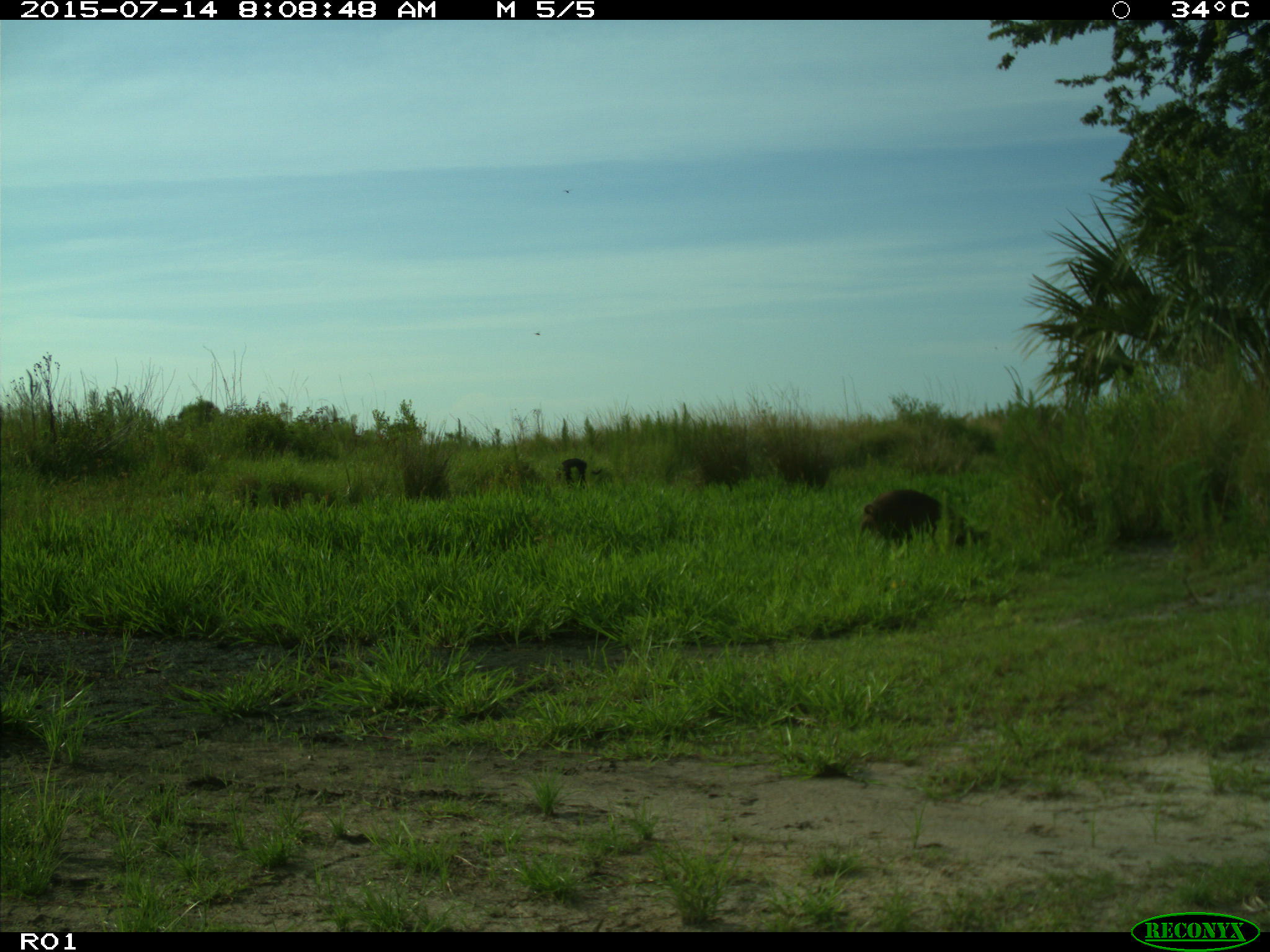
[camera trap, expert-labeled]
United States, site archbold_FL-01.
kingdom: Animalia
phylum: Chordata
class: Mammalia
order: Artiodactyla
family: Suidae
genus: Sus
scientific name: Sus scrofa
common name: wild boar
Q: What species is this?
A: Sus scrofa (wild boar).